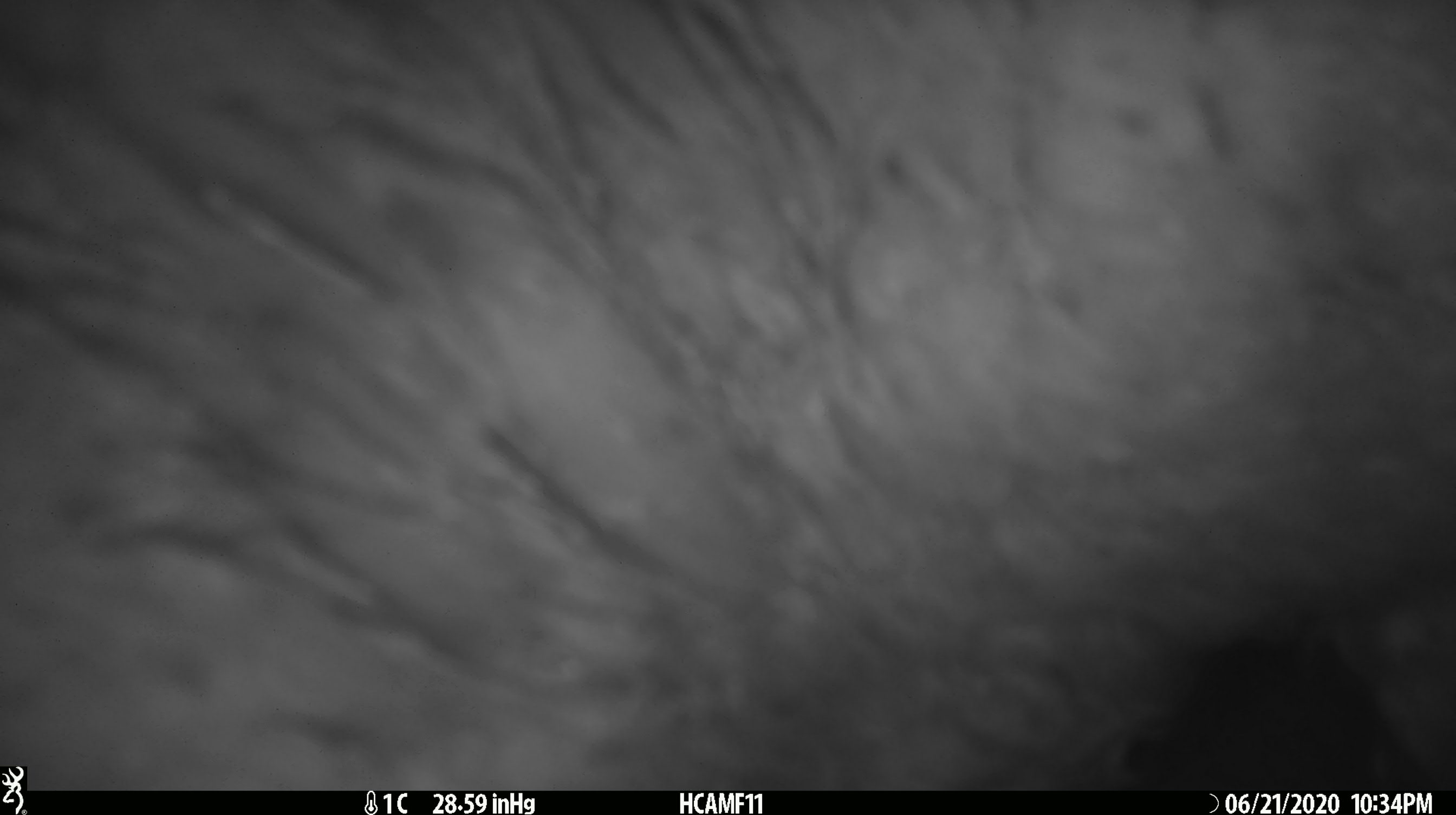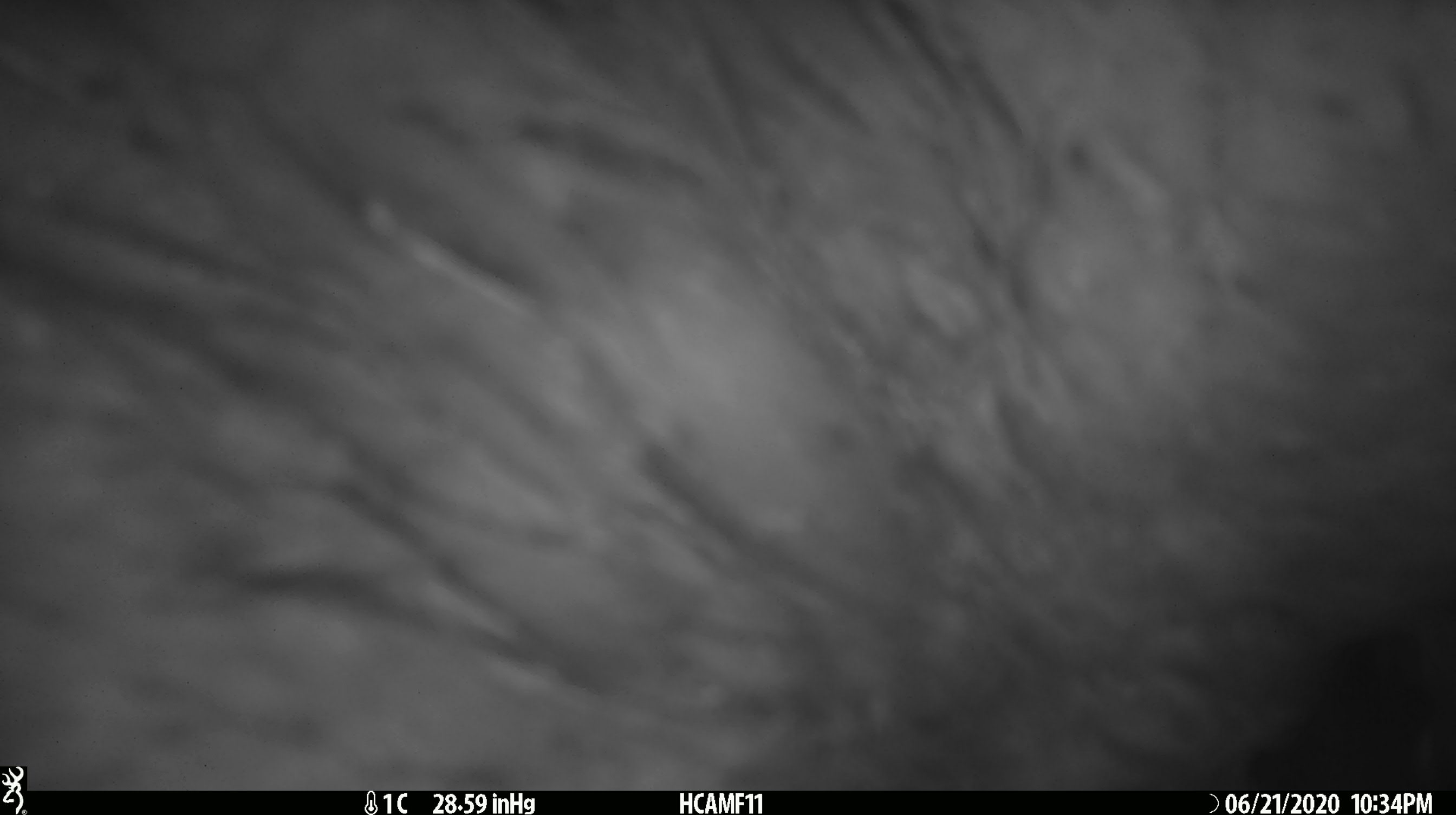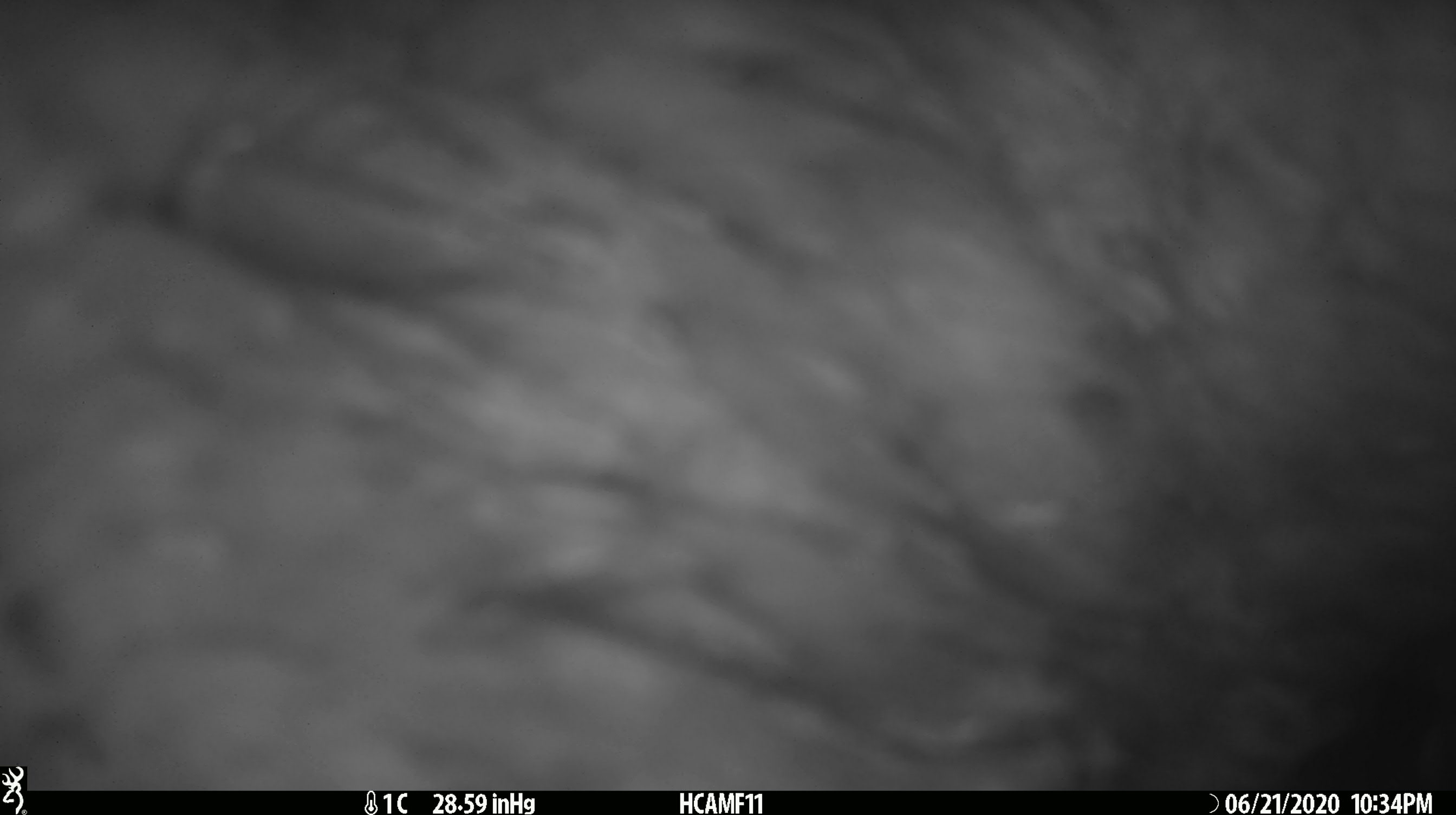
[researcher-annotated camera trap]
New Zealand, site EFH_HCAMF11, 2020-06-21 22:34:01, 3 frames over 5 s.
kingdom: Animalia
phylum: Chordata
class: Mammalia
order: Artiodactyla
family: Bovidae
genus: Ovis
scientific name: Ovis aries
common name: domestic sheep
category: sheep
Sheep (domestic sheep) (Ovis aries).